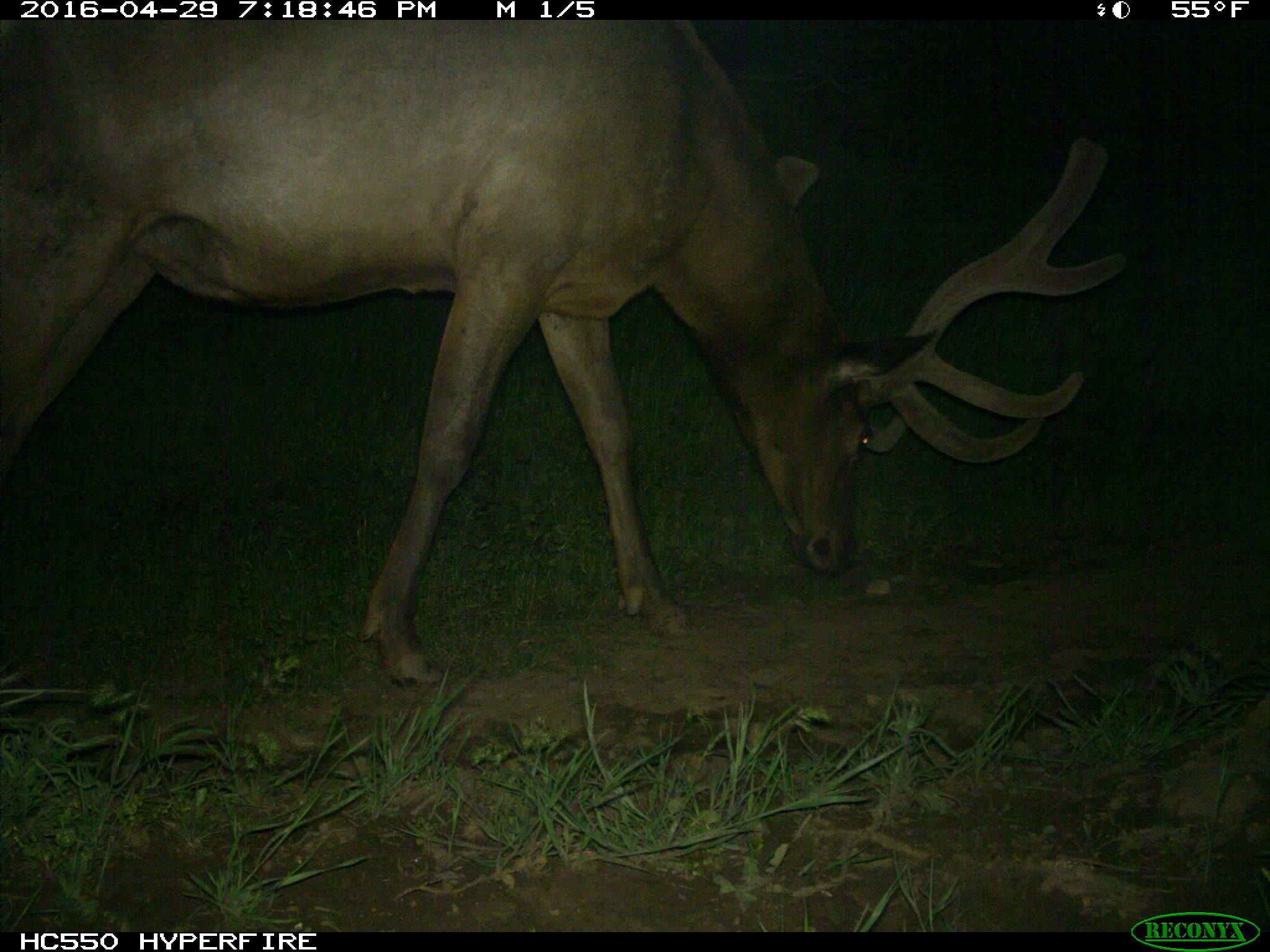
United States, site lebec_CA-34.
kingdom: Animalia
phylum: Chordata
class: Mammalia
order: Artiodactyla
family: Cervidae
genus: Cervus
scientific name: Cervus canadensis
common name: elk